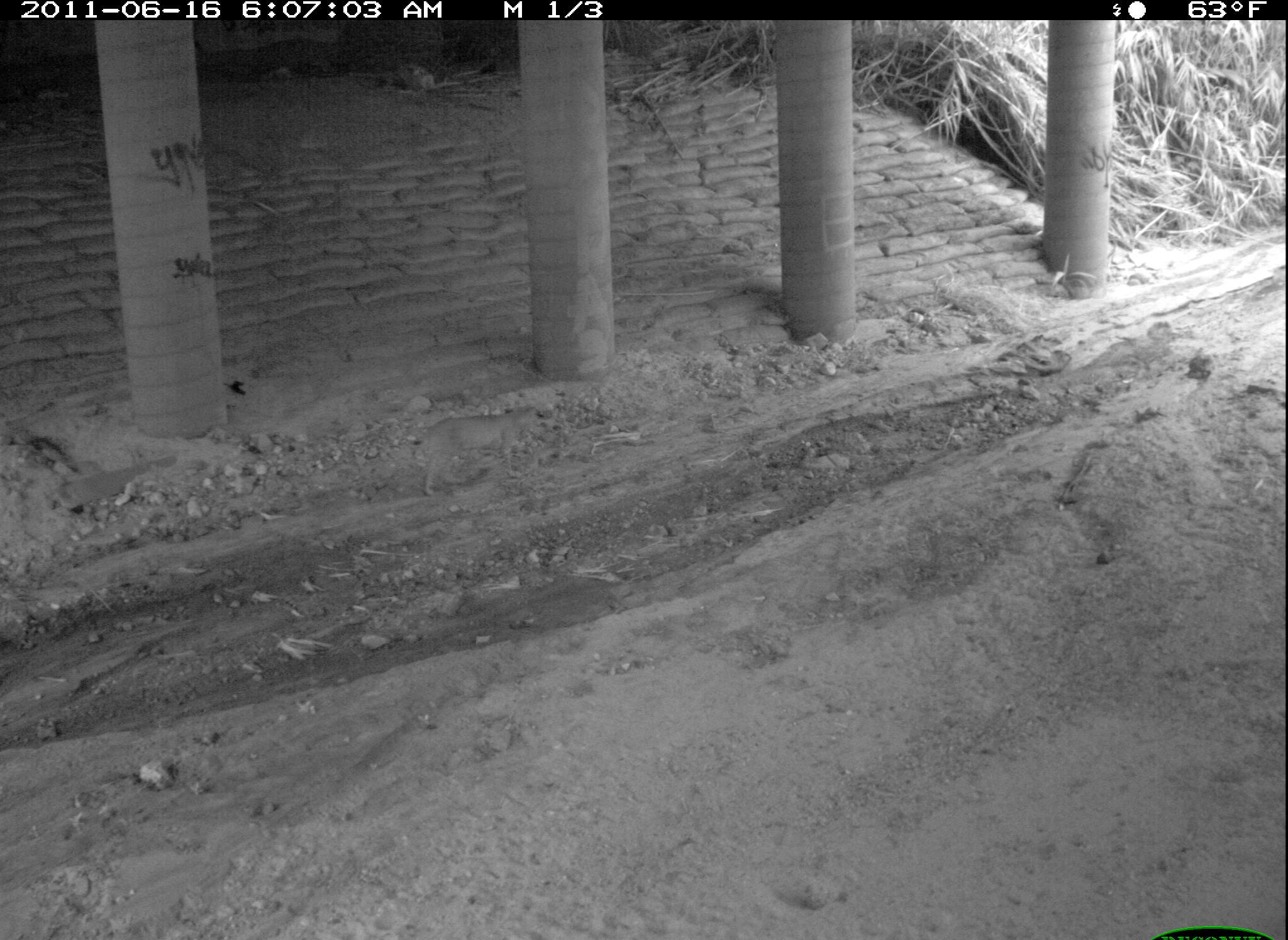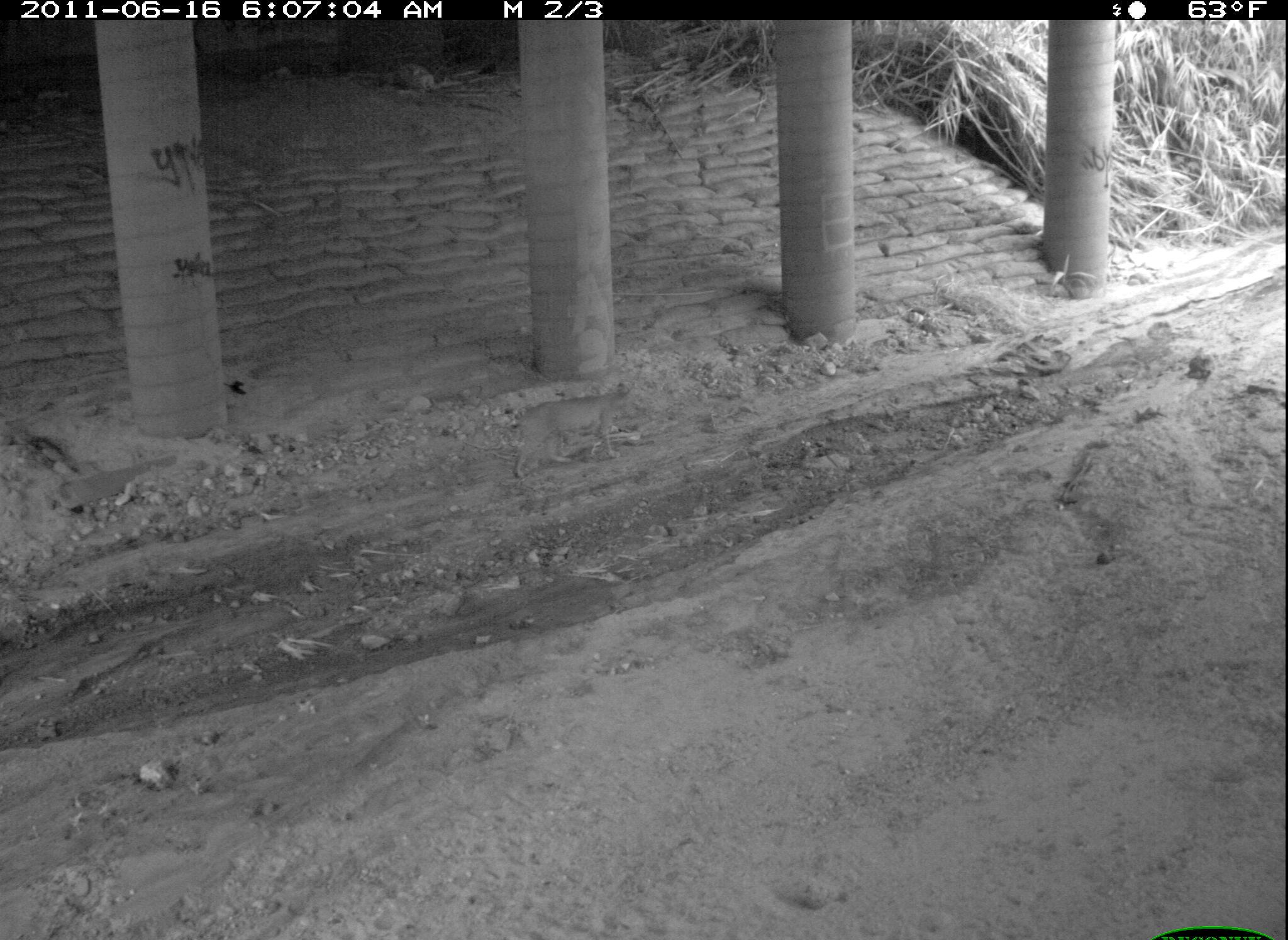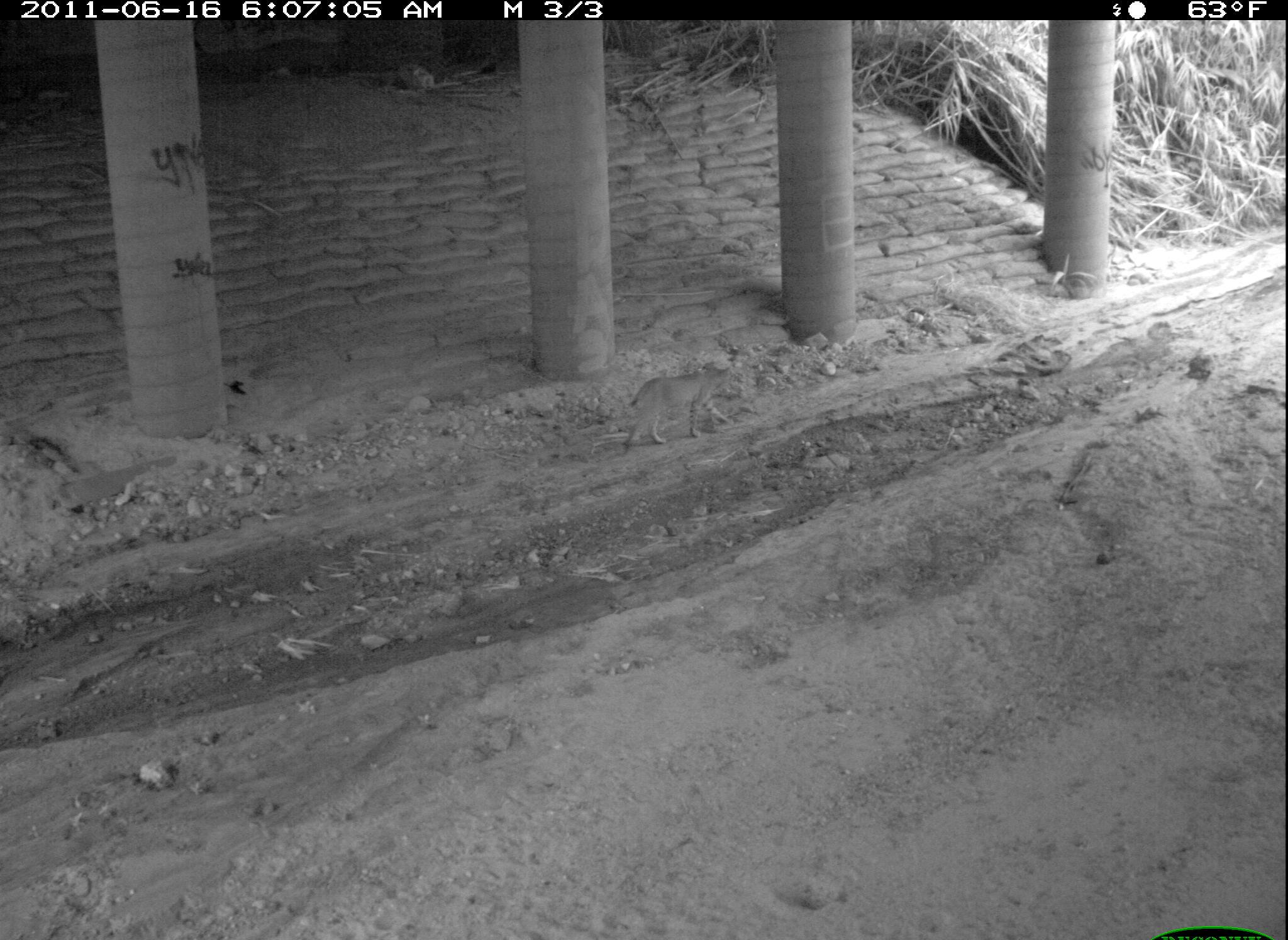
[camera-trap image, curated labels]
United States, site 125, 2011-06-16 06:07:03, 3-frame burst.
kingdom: Animalia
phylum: Chordata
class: Mammalia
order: Carnivora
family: Felidae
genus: Lynx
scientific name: Lynx rufus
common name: bobcat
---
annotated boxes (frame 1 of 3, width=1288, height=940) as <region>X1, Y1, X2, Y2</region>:
bobcat: <region>408, 402, 546, 502</region>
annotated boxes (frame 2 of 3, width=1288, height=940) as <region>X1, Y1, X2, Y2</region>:
bobcat: <region>502, 379, 642, 485</region>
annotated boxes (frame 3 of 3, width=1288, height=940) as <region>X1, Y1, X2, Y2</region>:
bobcat: <region>613, 355, 740, 455</region>